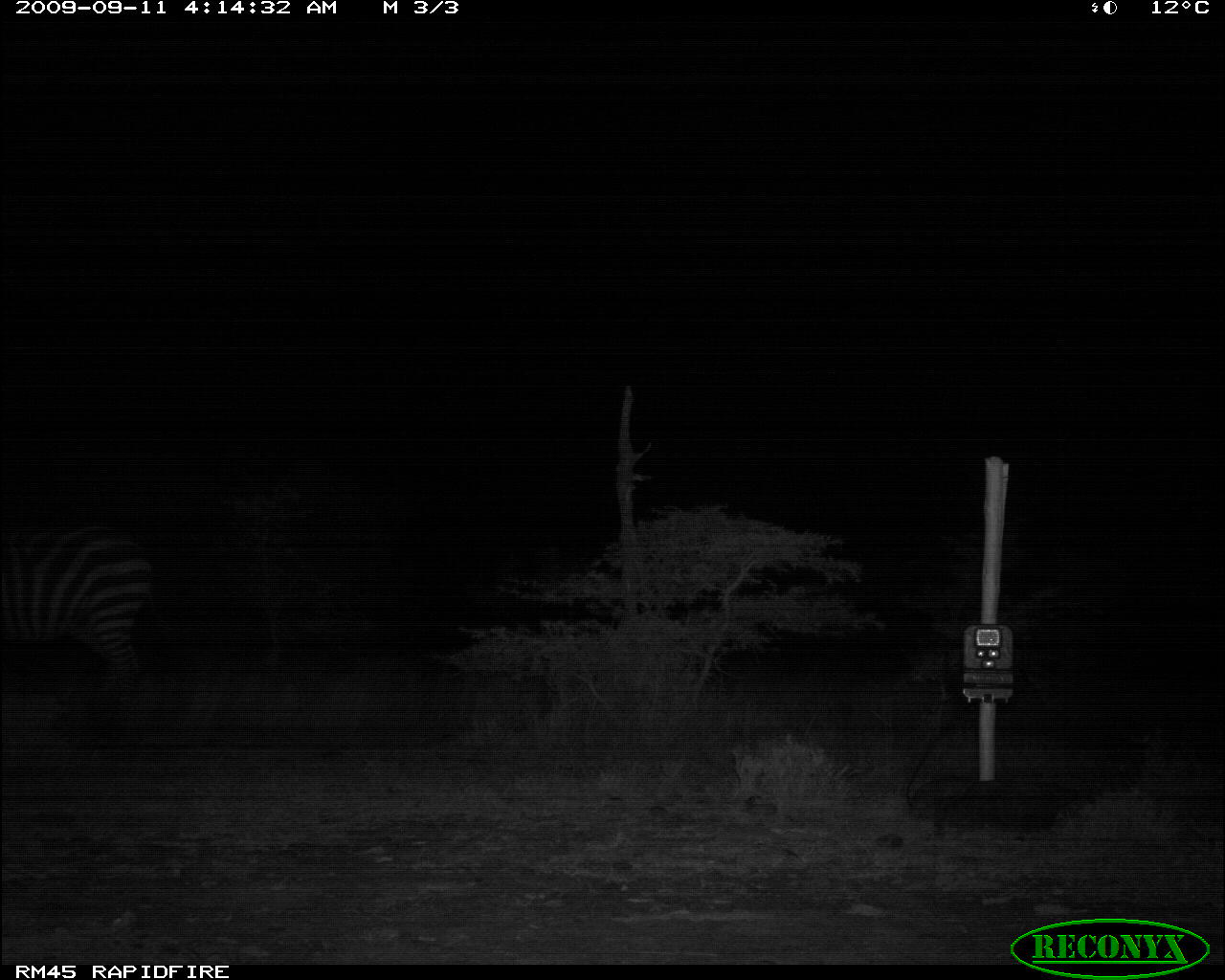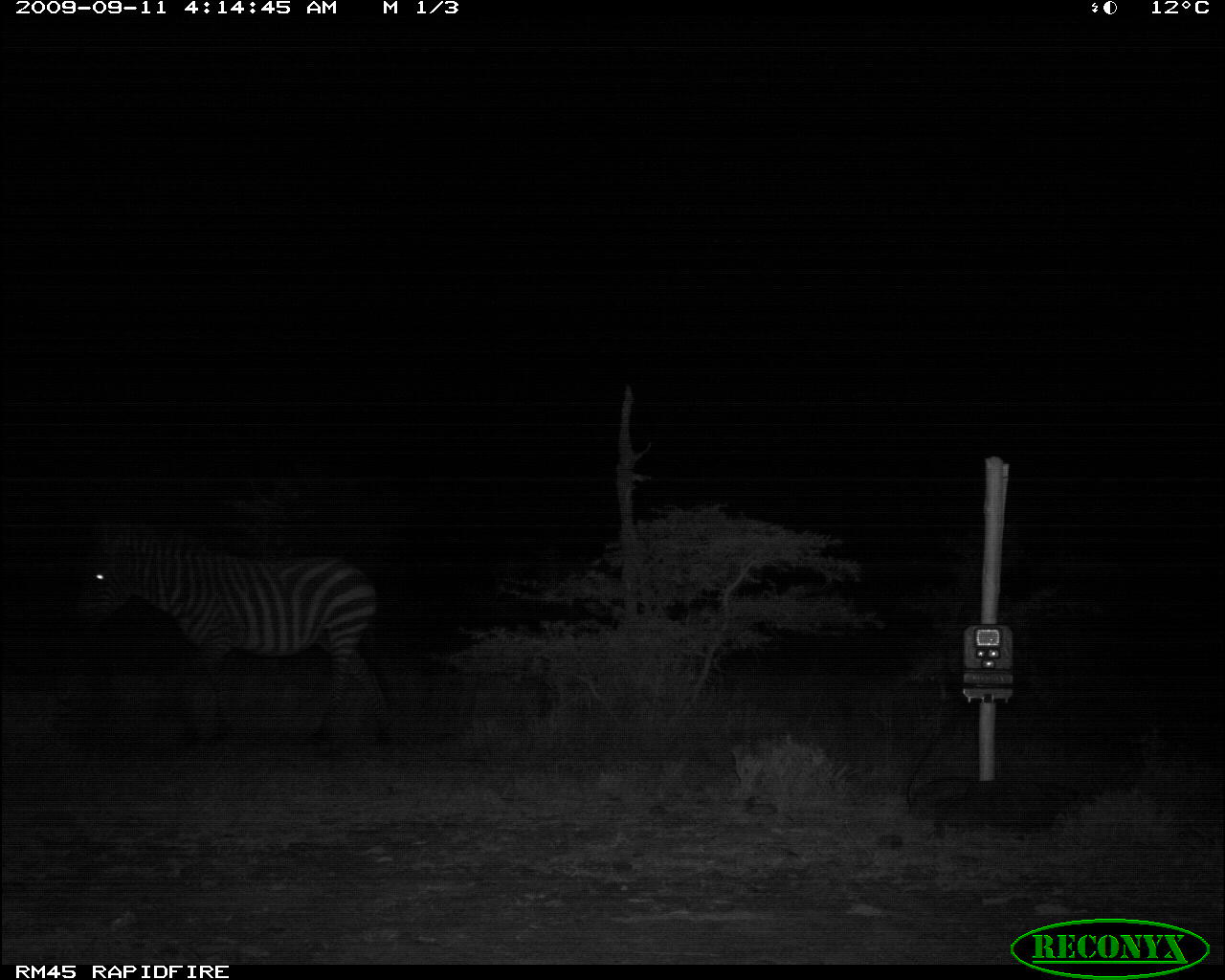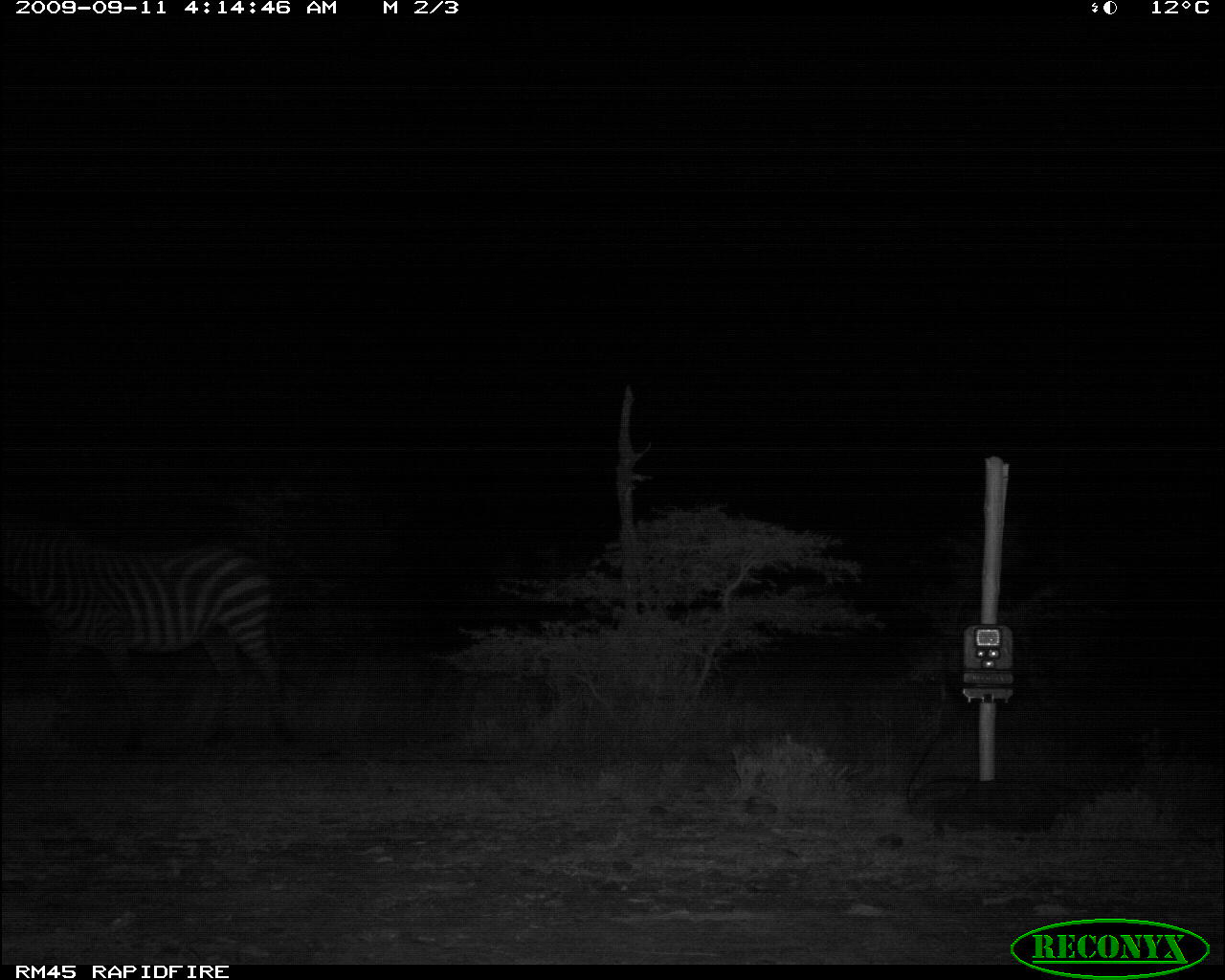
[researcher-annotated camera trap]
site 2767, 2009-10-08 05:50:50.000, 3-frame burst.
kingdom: Animalia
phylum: Chordata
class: Mammalia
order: Artiodactyla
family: Bovidae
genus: Syncerus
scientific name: Syncerus caffer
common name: african buffalo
Syncerus caffer (african buffalo), count 2.